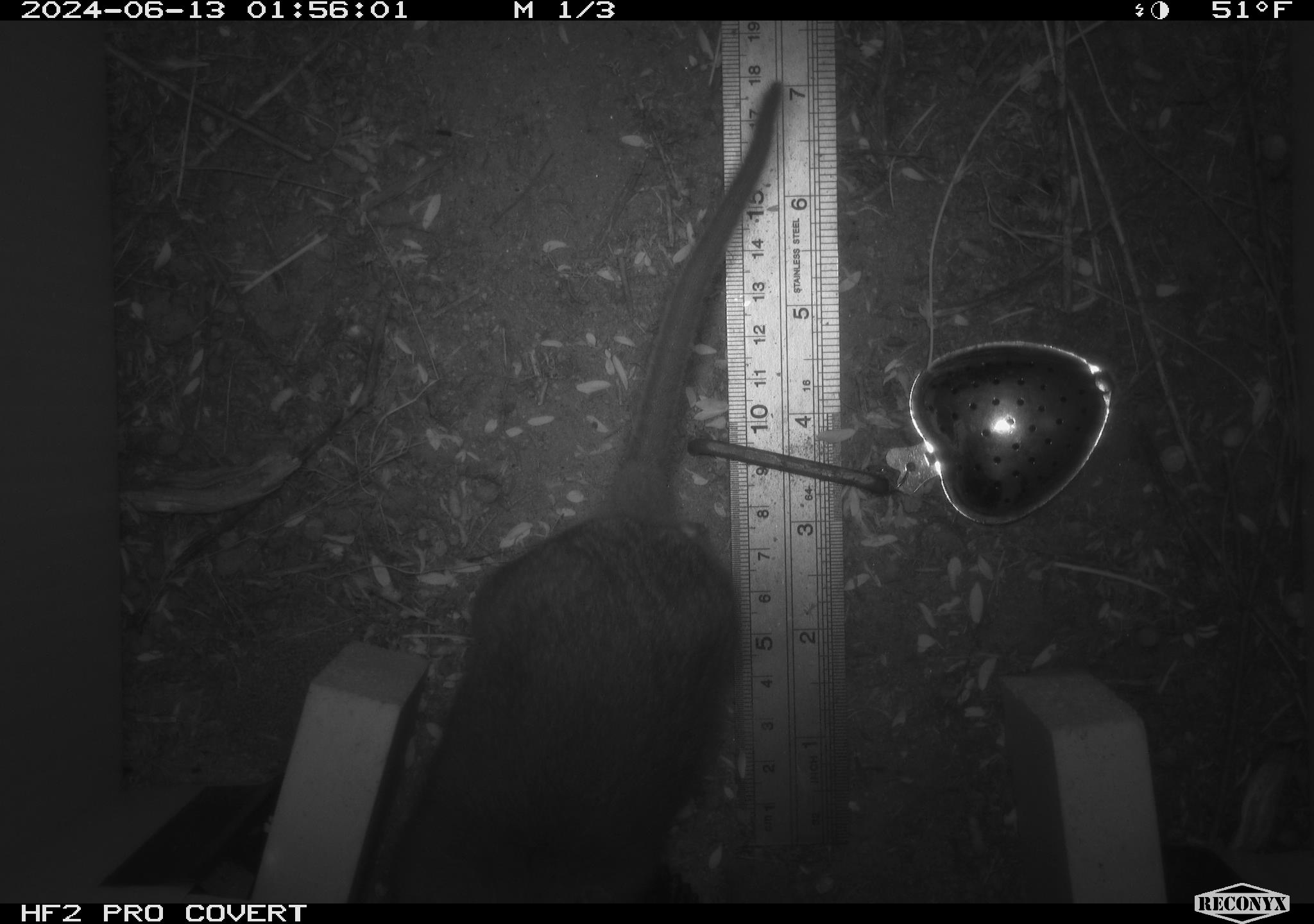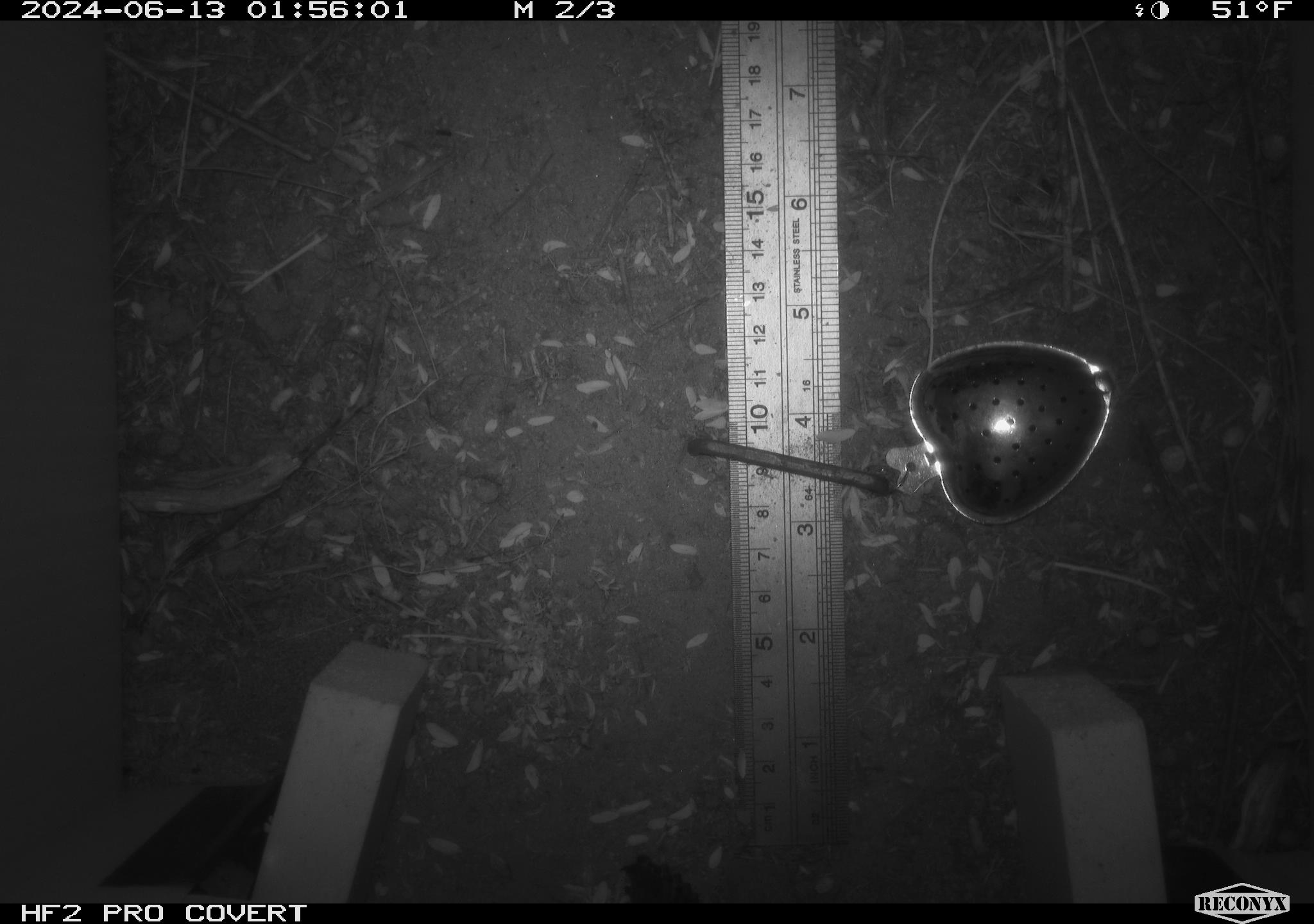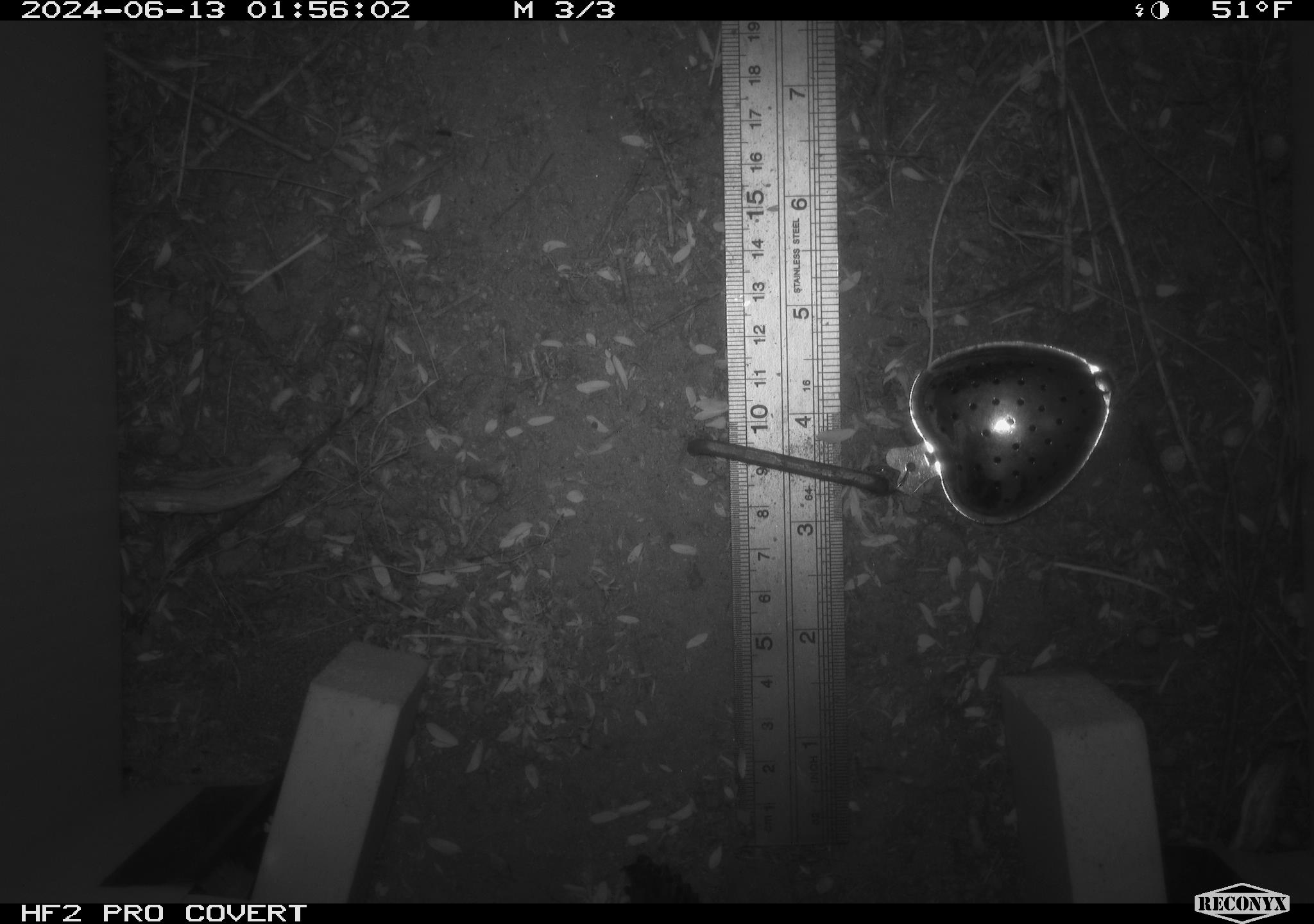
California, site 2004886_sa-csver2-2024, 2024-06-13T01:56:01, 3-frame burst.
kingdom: Animalia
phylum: Chordata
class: Mammalia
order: Rodentia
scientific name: Rodentia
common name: rodent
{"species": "rodent (Rodentia)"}